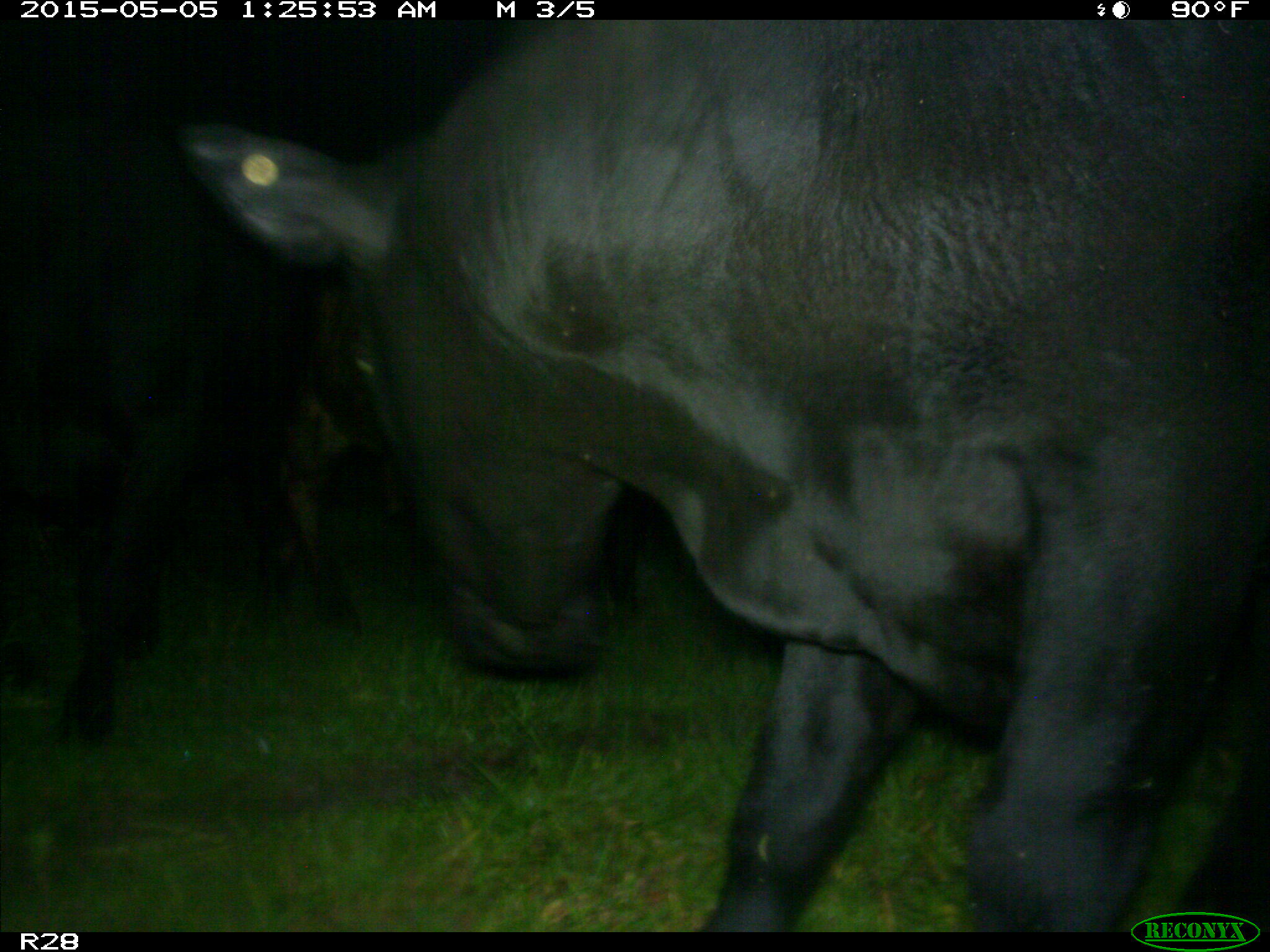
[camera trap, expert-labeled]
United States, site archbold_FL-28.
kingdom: Animalia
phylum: Chordata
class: Mammalia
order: Artiodactyla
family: Bovidae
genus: Bos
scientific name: Bos taurus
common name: domestic cow